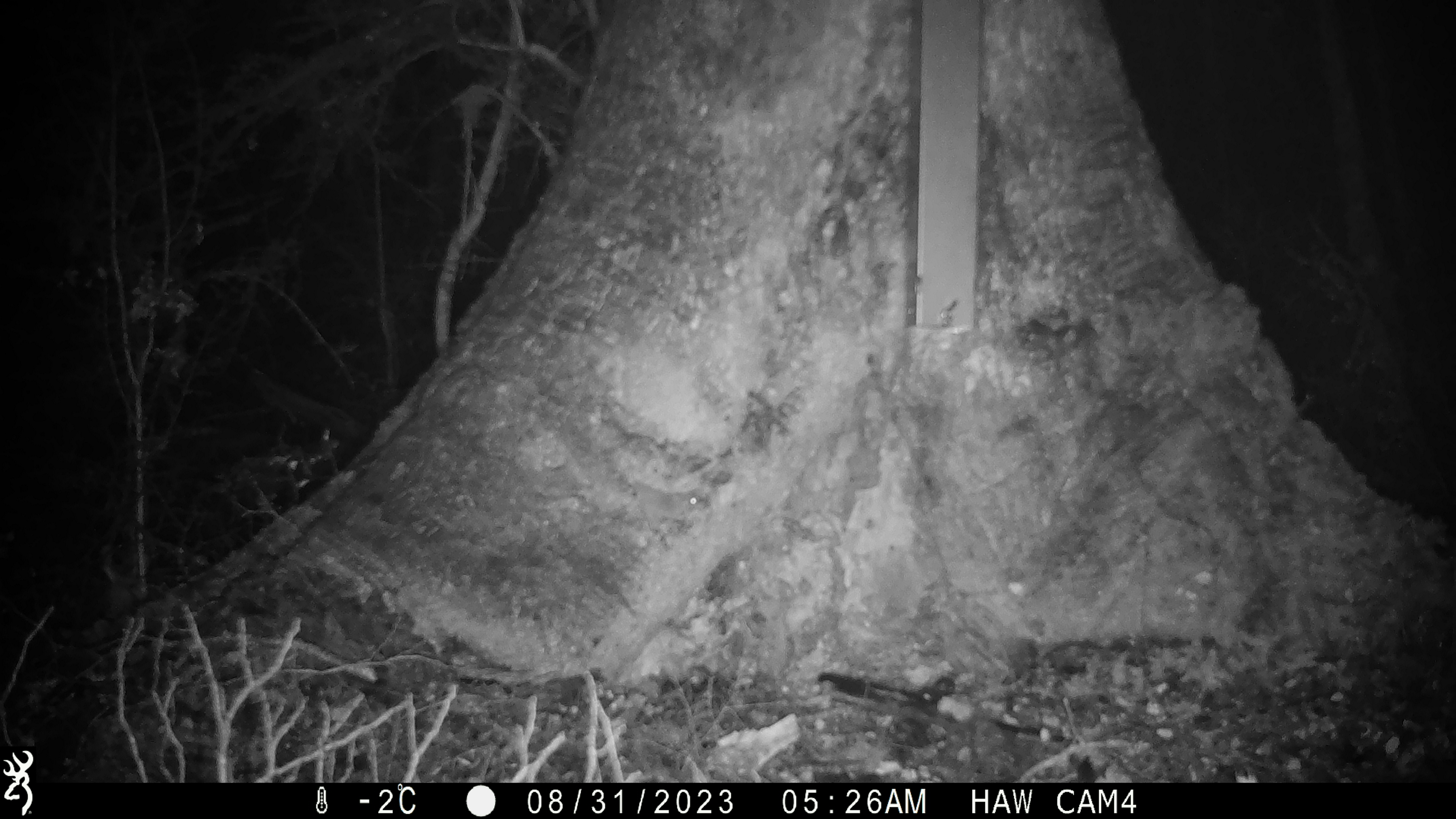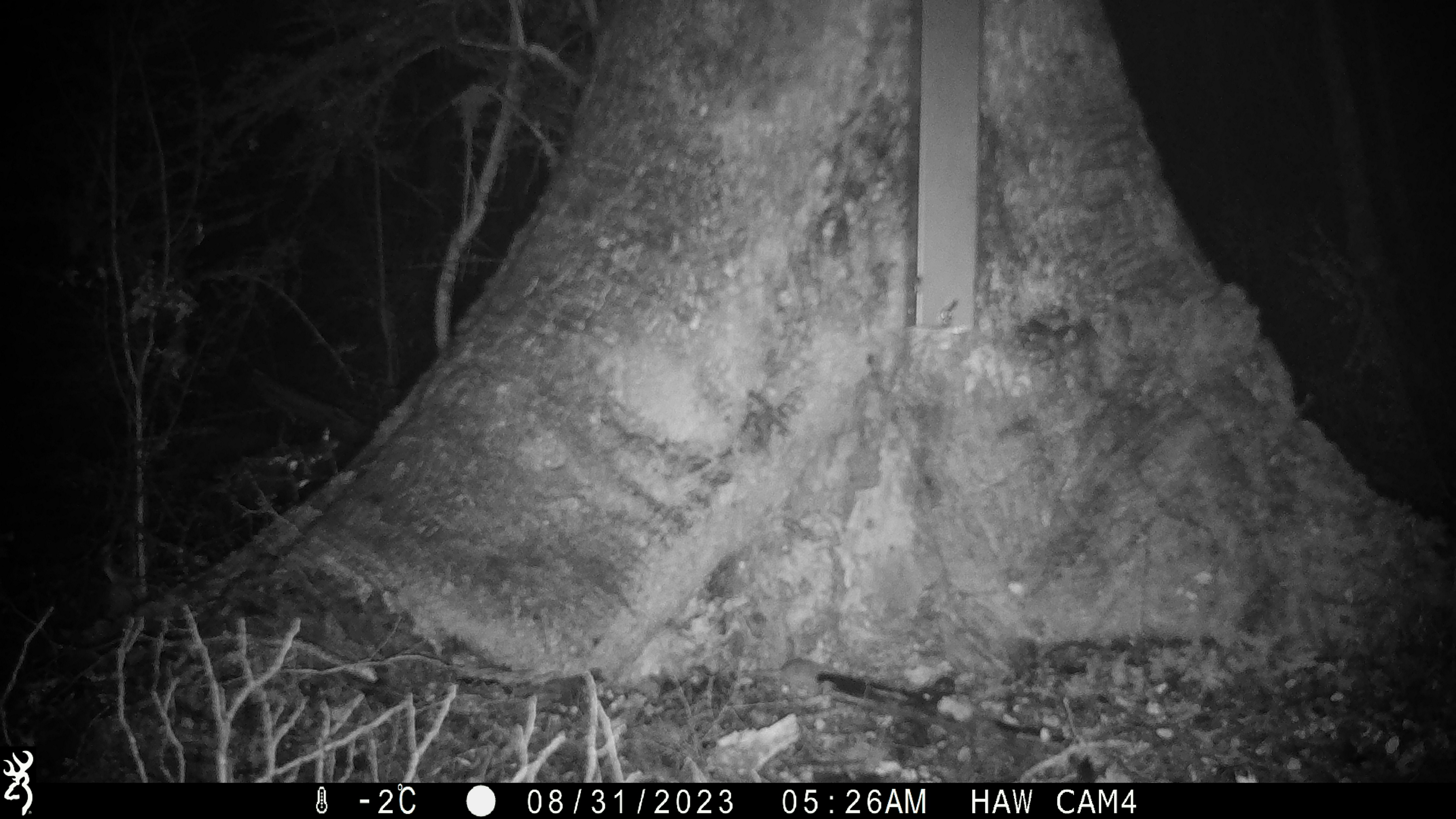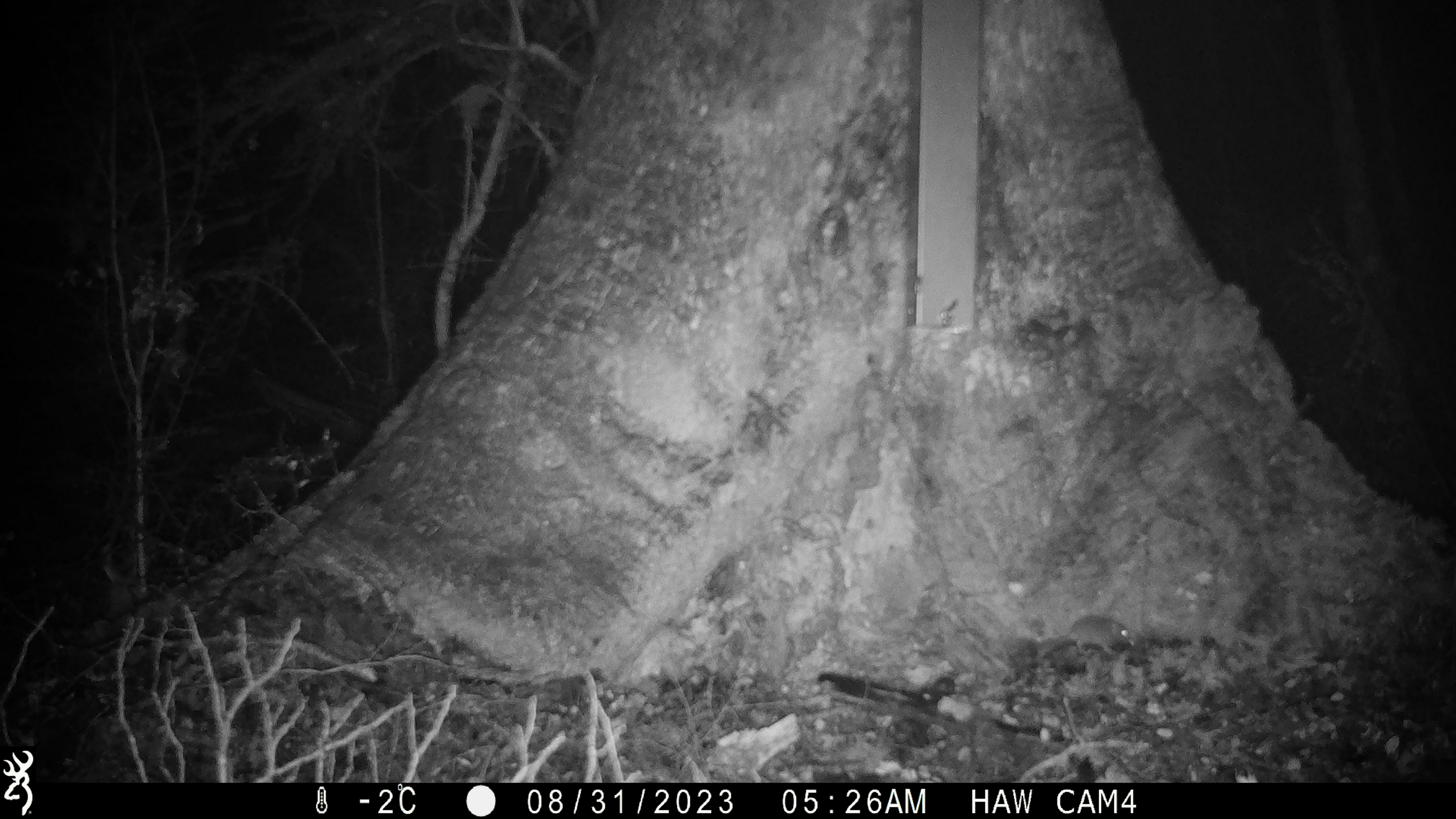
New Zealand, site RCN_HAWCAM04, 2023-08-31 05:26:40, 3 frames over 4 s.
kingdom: Animalia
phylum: Chordata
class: Mammalia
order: Rodentia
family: Muridae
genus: Mus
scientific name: Mus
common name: mouse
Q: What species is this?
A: Mouse (Mus).